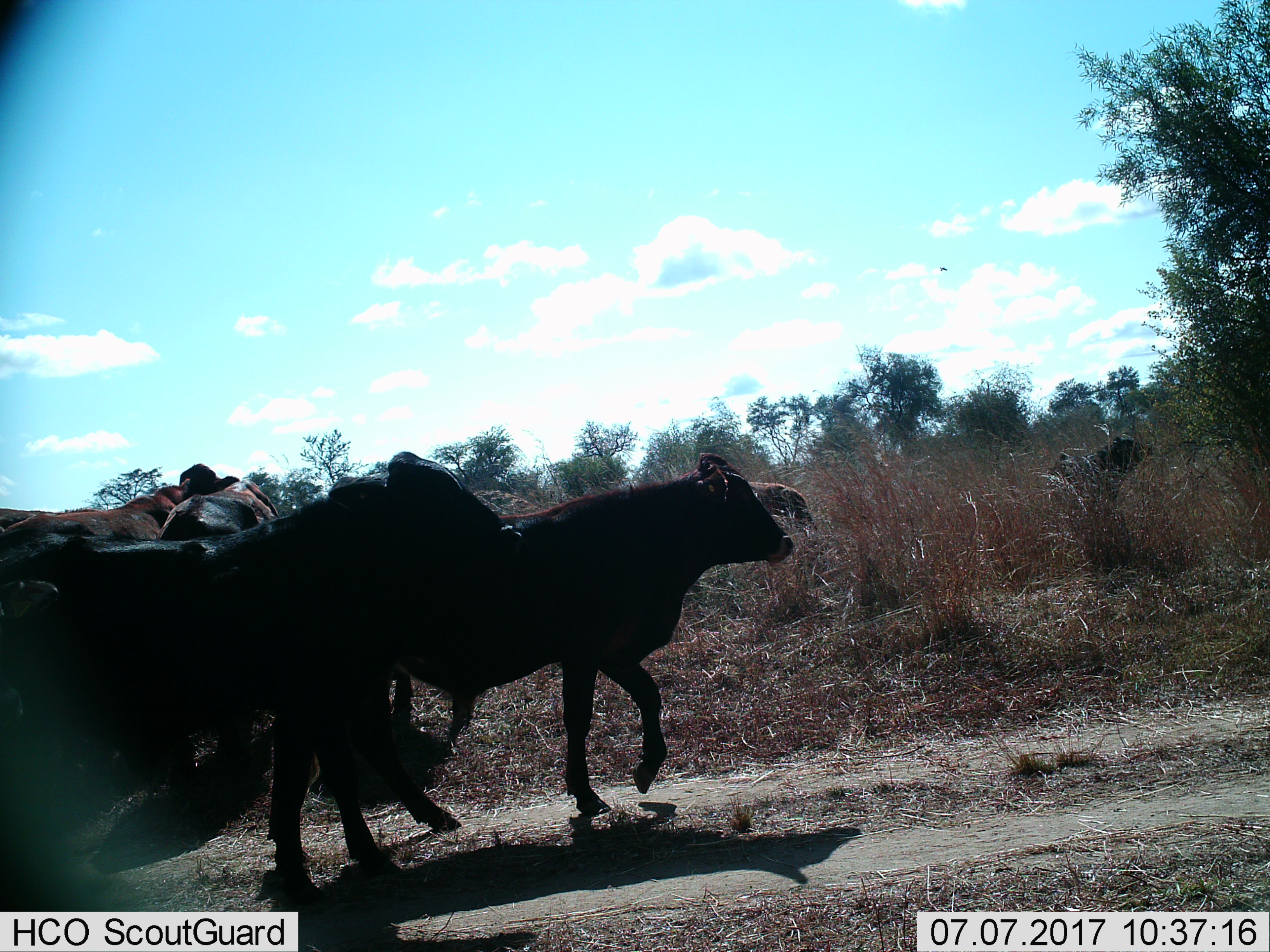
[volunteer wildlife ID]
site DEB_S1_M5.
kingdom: Animalia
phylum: Chordata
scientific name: Vertebrata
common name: domestic animal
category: domesticanimal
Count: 6.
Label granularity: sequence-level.